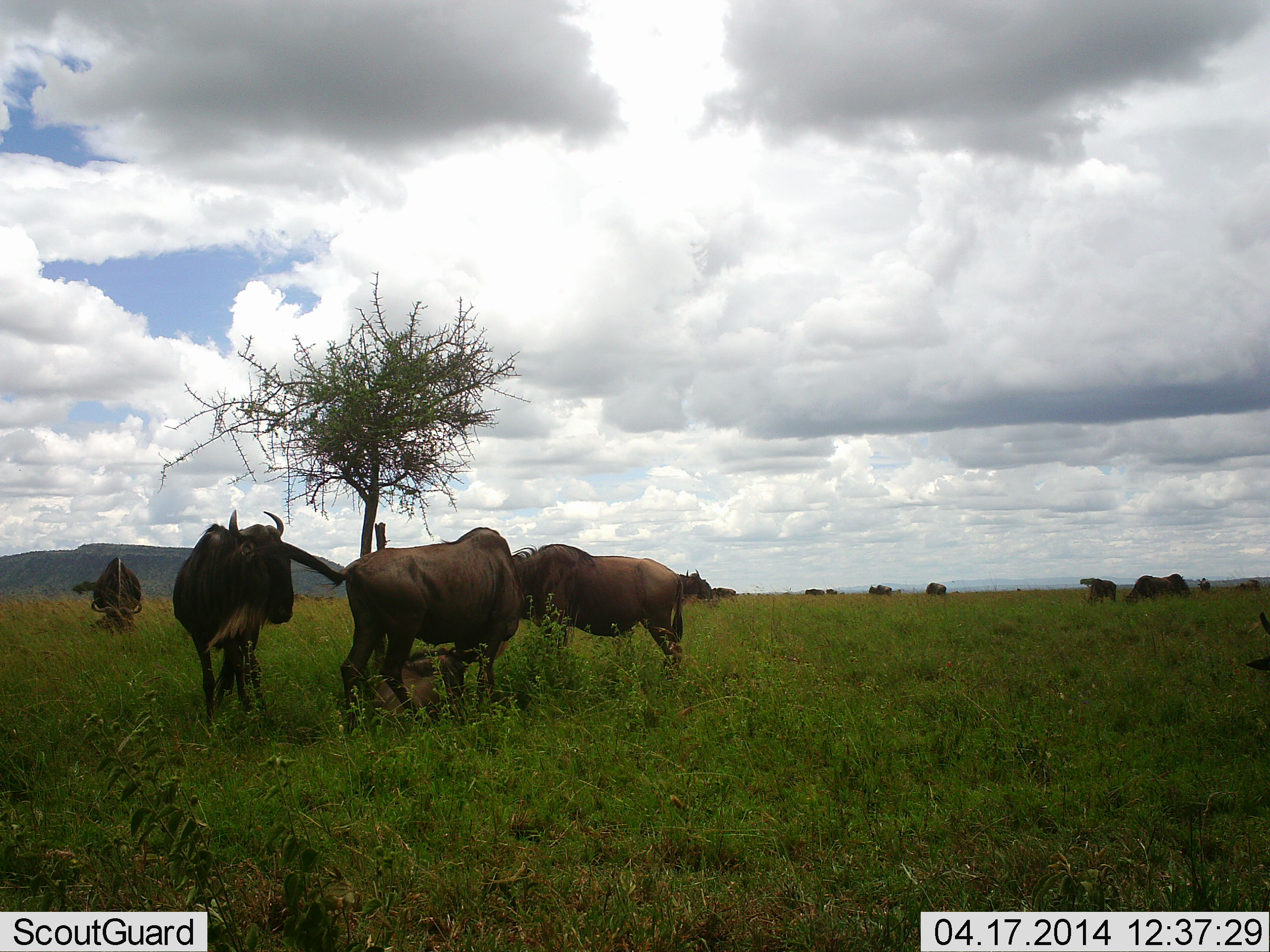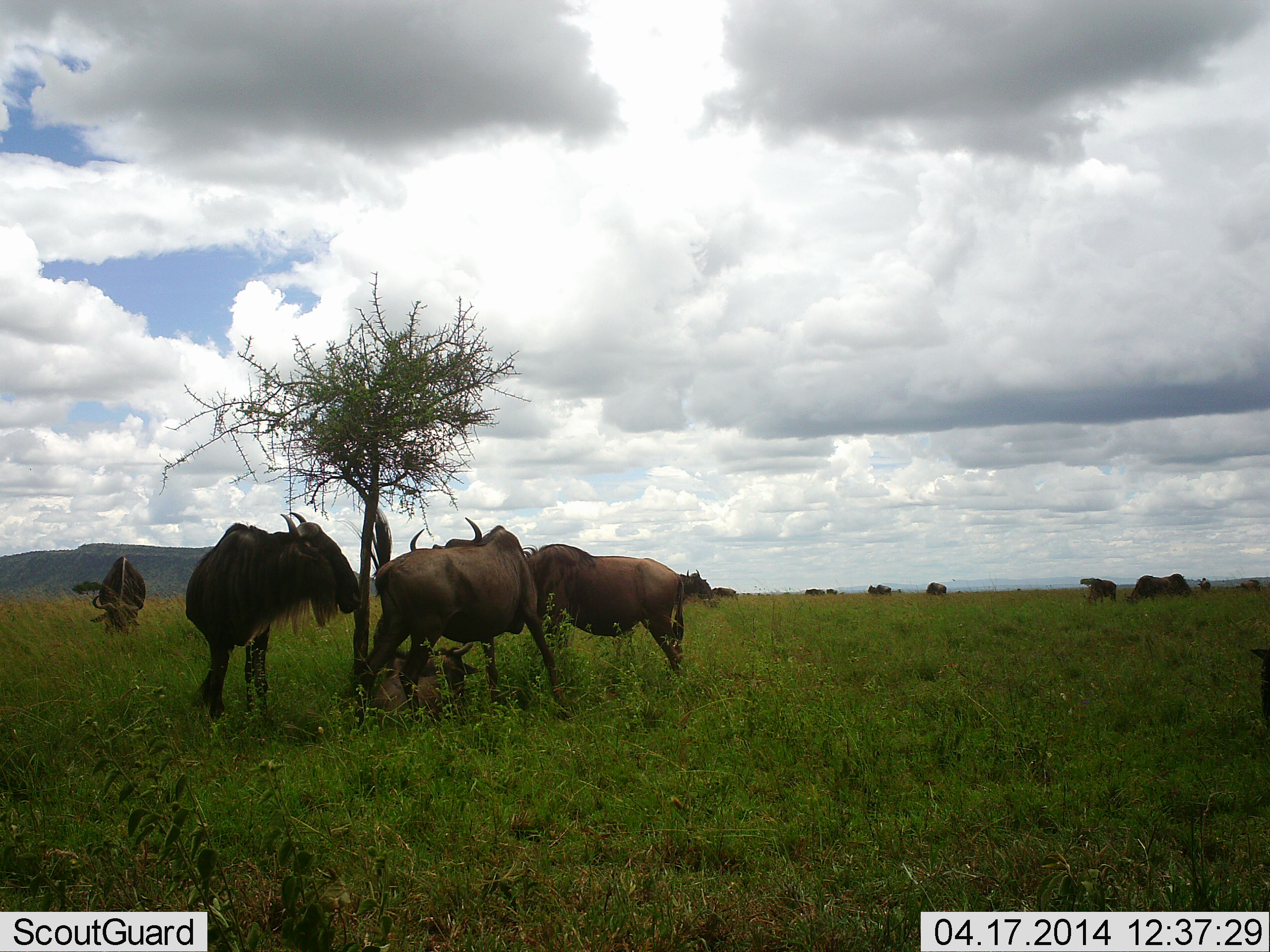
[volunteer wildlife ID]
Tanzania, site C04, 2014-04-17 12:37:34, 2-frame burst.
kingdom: Animalia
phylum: Chordata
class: Mammalia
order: Artiodactyla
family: Bovidae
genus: Connochaetes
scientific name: Connochaetes taurinus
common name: blue wildebeest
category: wildebeest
Wildebeest (blue wildebeest) (Connochaetes taurinus), count 11-50. Behavior (volunteer vote fractions): standing 80%, resting 70%, moving 10%, interacting 30%. Young present (vote fraction): 30%. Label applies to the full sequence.